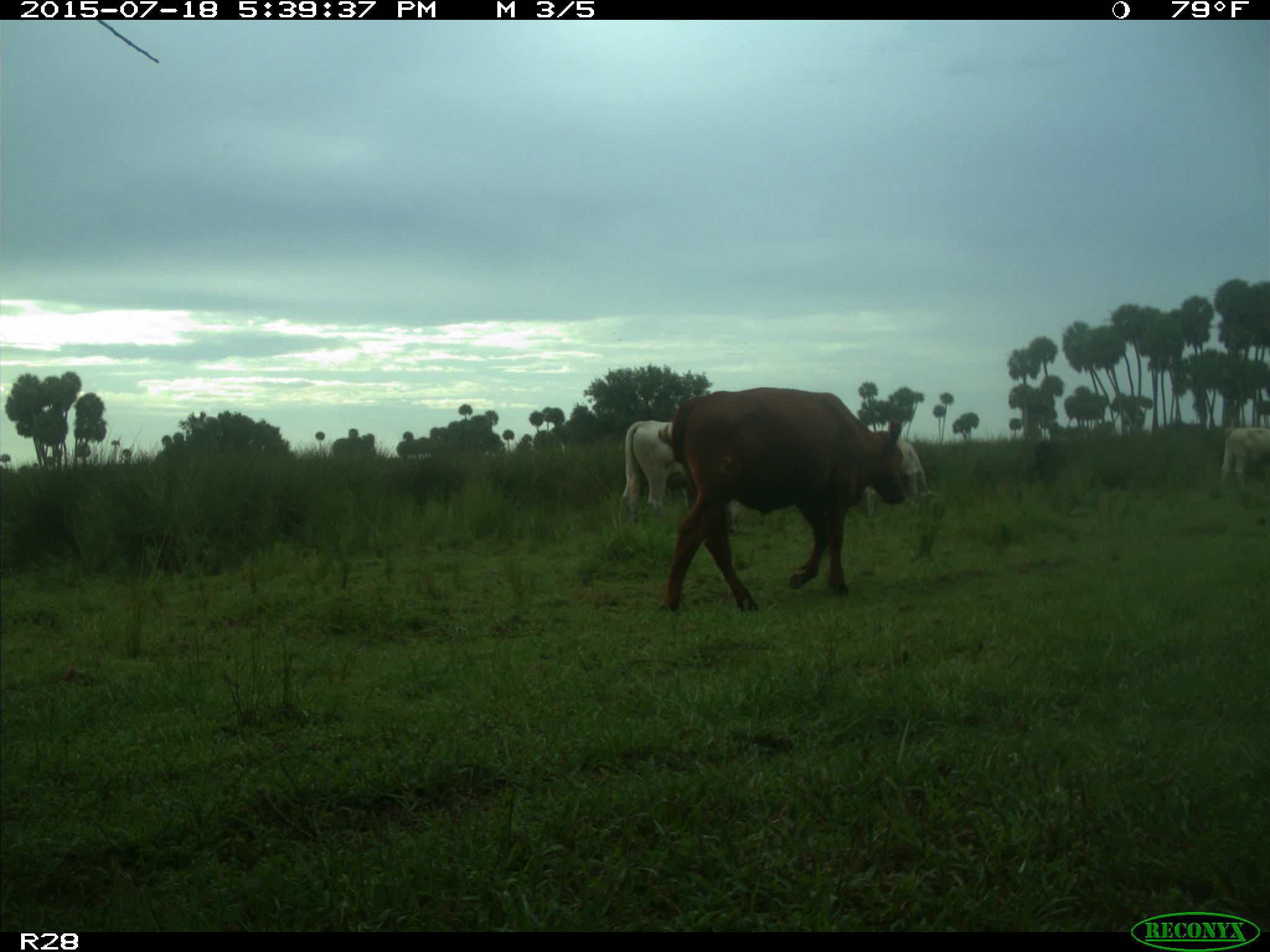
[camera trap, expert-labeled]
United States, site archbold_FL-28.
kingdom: Animalia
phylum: Chordata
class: Mammalia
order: Artiodactyla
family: Bovidae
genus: Bos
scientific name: Bos taurus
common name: domestic cow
Bos taurus (domestic cow).